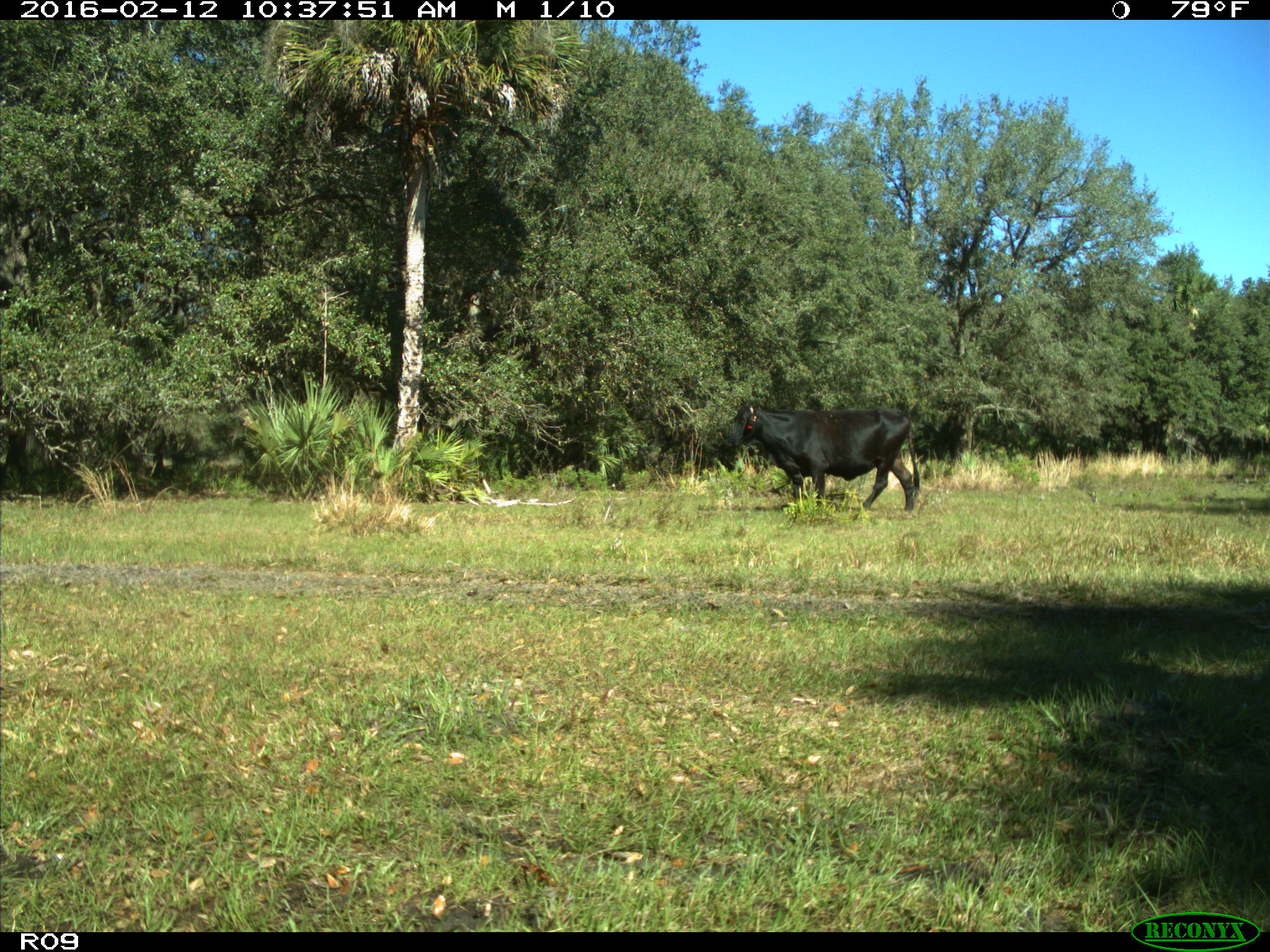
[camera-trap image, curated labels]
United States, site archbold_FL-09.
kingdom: Animalia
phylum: Chordata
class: Mammalia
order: Artiodactyla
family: Bovidae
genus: Bos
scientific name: Bos taurus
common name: domestic cow